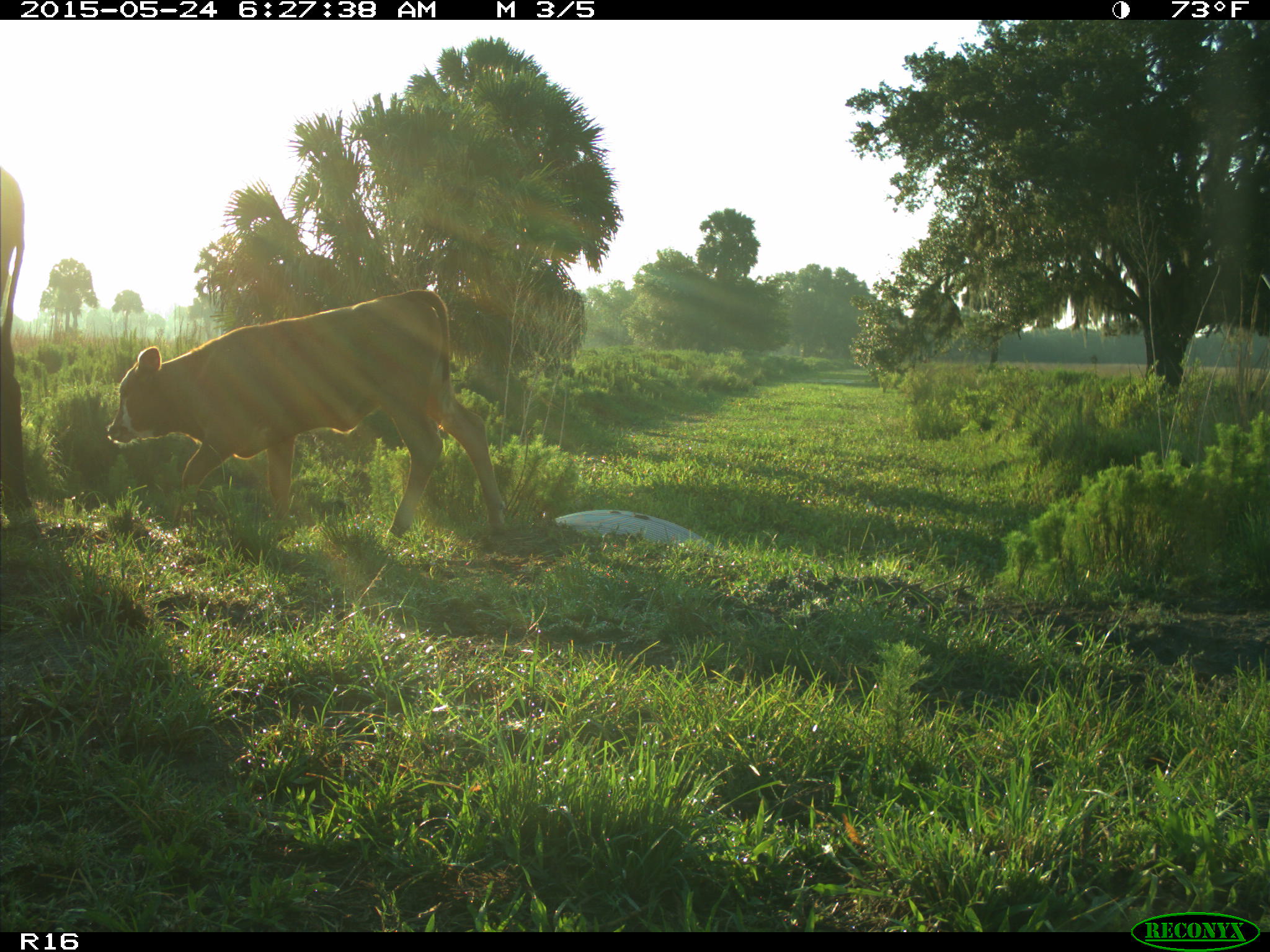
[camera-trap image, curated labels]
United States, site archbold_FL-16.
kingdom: Animalia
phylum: Chordata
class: Mammalia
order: Artiodactyla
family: Bovidae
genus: Bos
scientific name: Bos taurus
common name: domestic cow